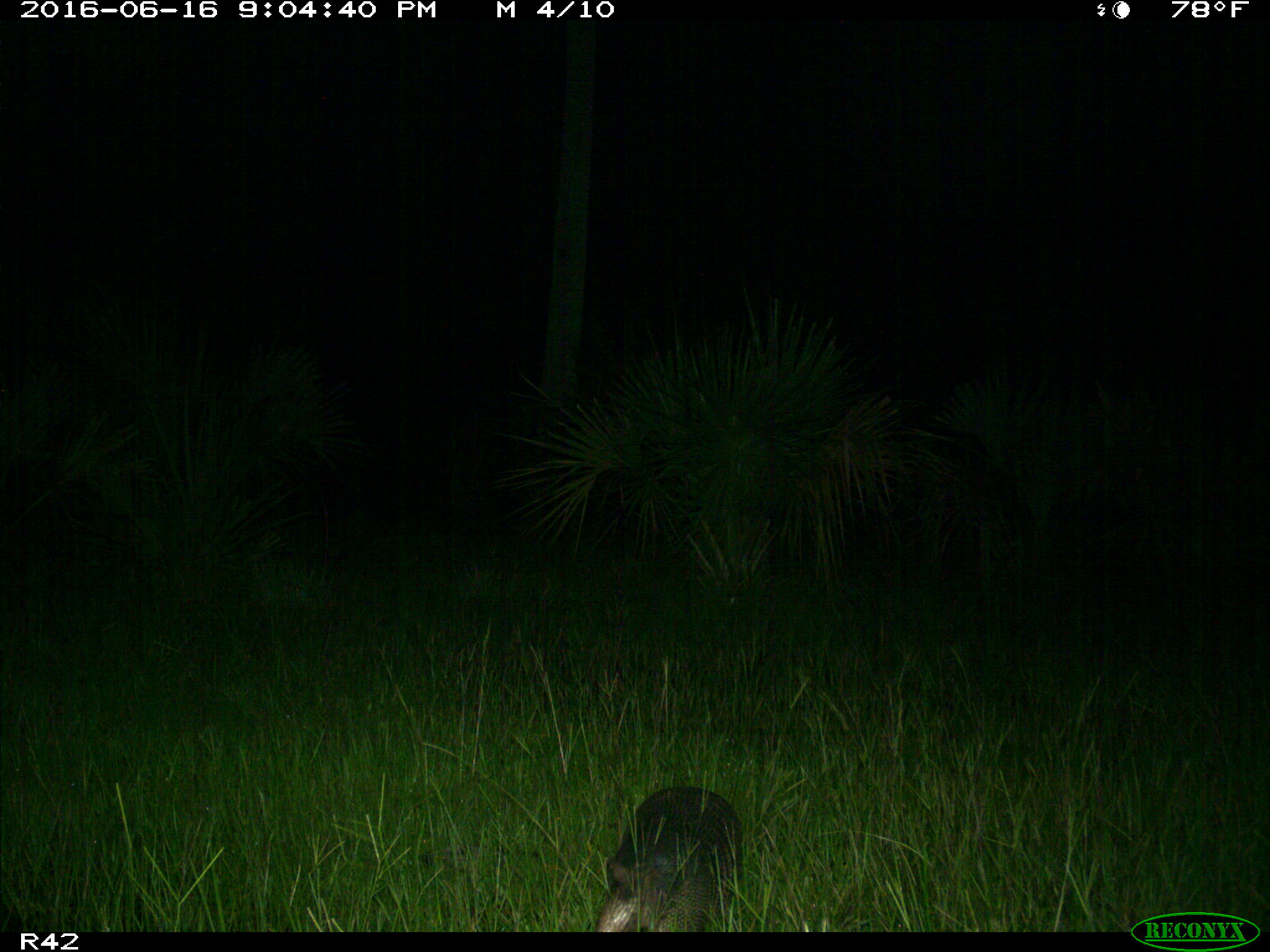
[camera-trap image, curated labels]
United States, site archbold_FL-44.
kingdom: Animalia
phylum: Chordata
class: Mammalia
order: Cingulata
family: Dasypodidae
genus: Dasypus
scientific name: Dasypus novemcinctus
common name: nine-banded armadillo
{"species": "Dasypus novemcinctus (nine-banded armadillo)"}